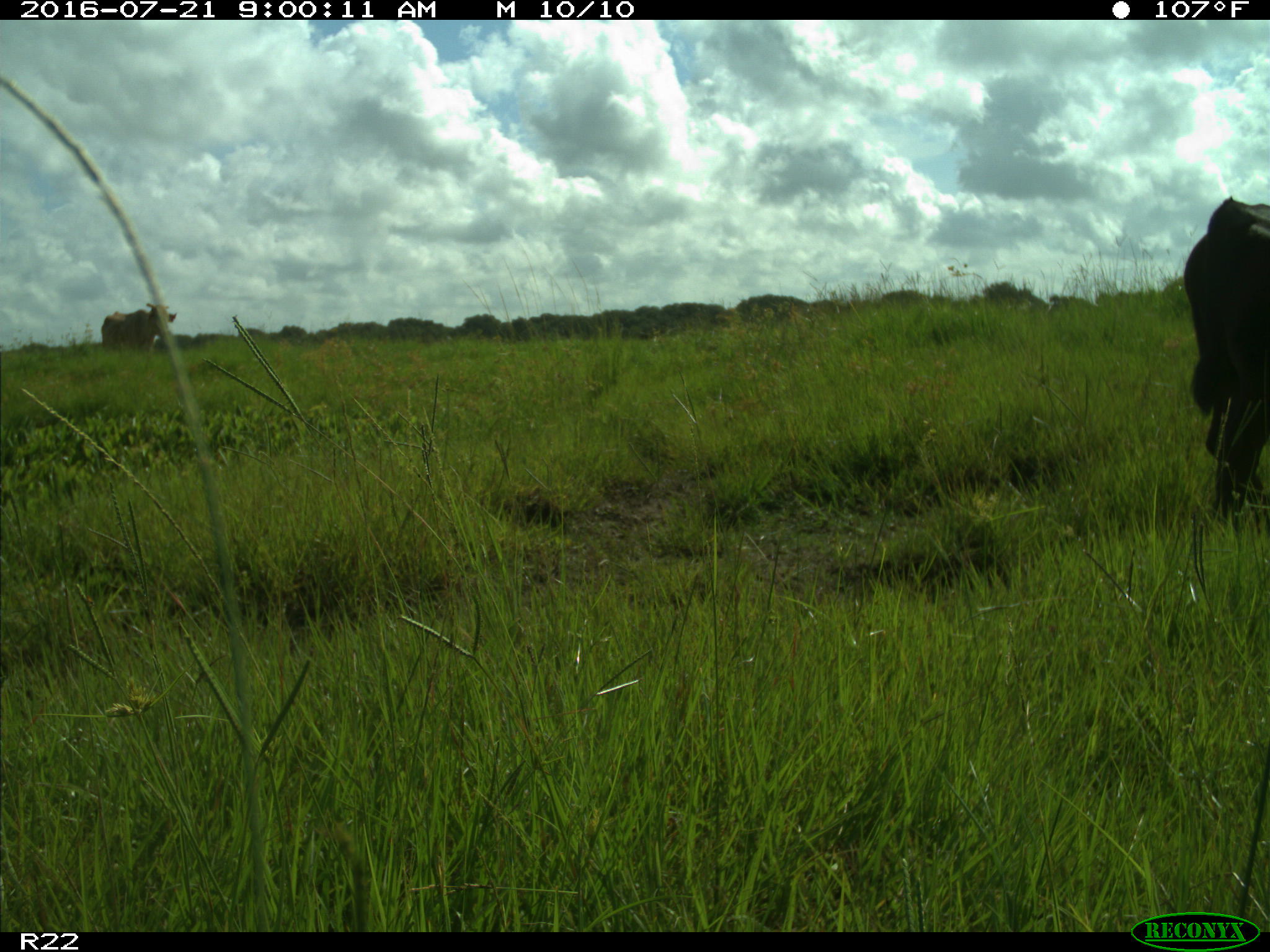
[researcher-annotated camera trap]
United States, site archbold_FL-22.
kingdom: Animalia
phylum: Chordata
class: Mammalia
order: Artiodactyla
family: Bovidae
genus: Bos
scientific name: Bos taurus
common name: domestic cow